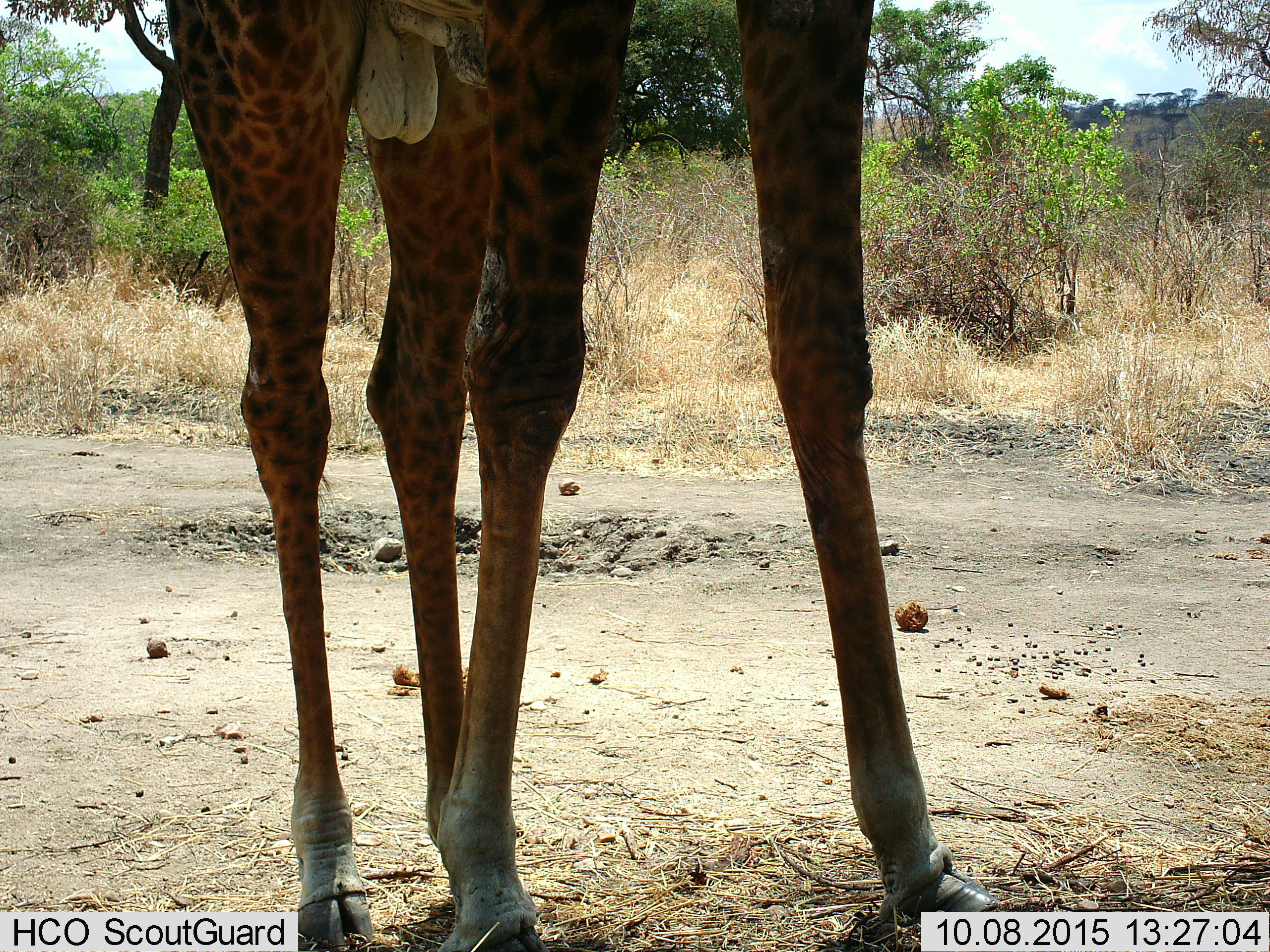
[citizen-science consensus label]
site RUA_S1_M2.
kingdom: Animalia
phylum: Chordata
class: Mammalia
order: Artiodactyla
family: Giraffidae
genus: Giraffa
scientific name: Giraffa camelopardalis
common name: giraffe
Giraffe (Giraffa camelopardalis), count 1. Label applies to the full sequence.